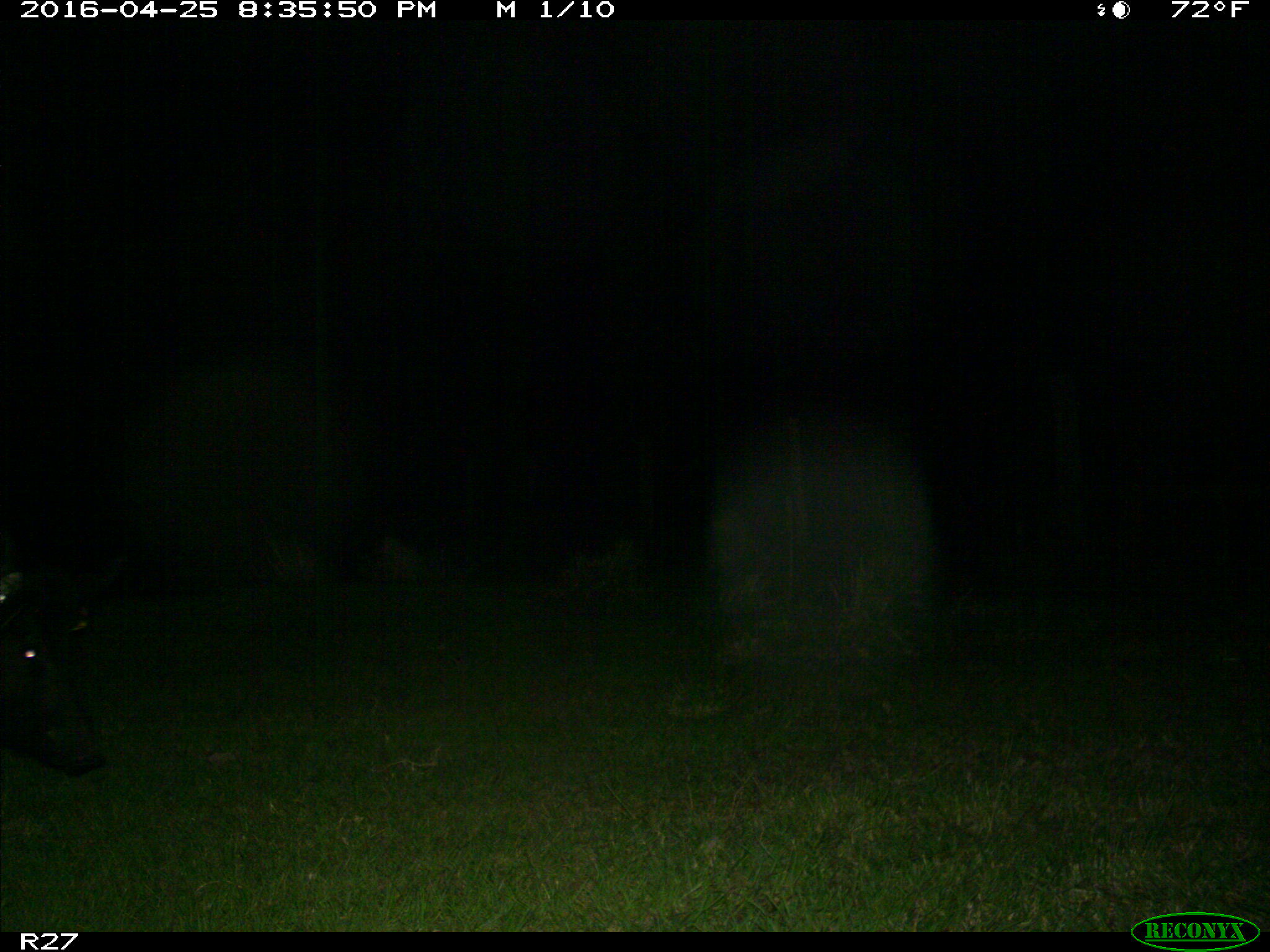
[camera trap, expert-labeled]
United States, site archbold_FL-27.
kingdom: Animalia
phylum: Chordata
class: Mammalia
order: Artiodactyla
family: Suidae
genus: Sus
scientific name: Sus scrofa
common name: wild boar